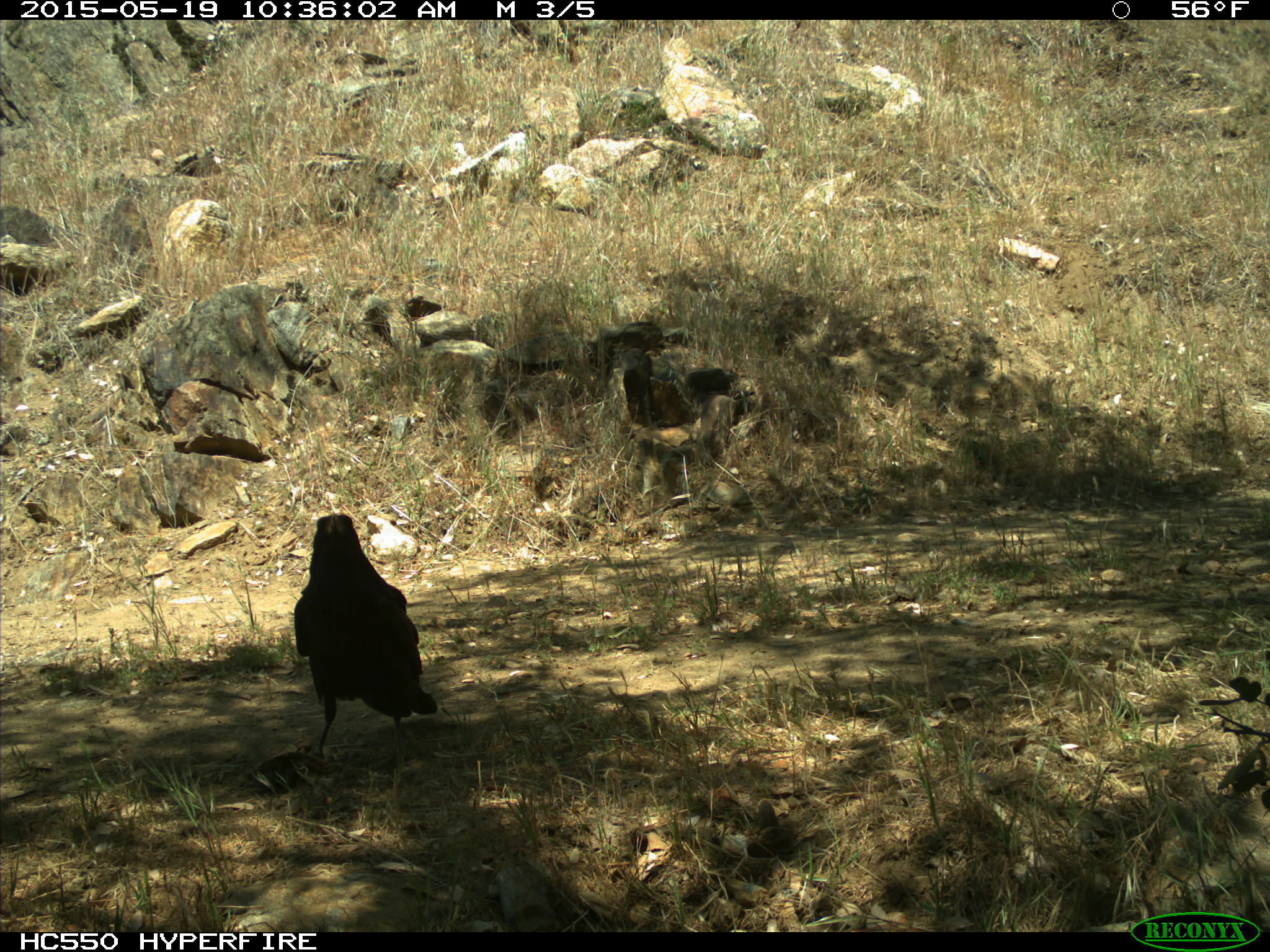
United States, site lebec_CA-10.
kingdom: Animalia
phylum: Chordata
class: Aves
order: Passeriformes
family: Corvidae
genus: Corvus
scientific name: Corvus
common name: crows and ravens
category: unidentified corvus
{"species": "unidentified corvus (crows and ravens) (Corvus)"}